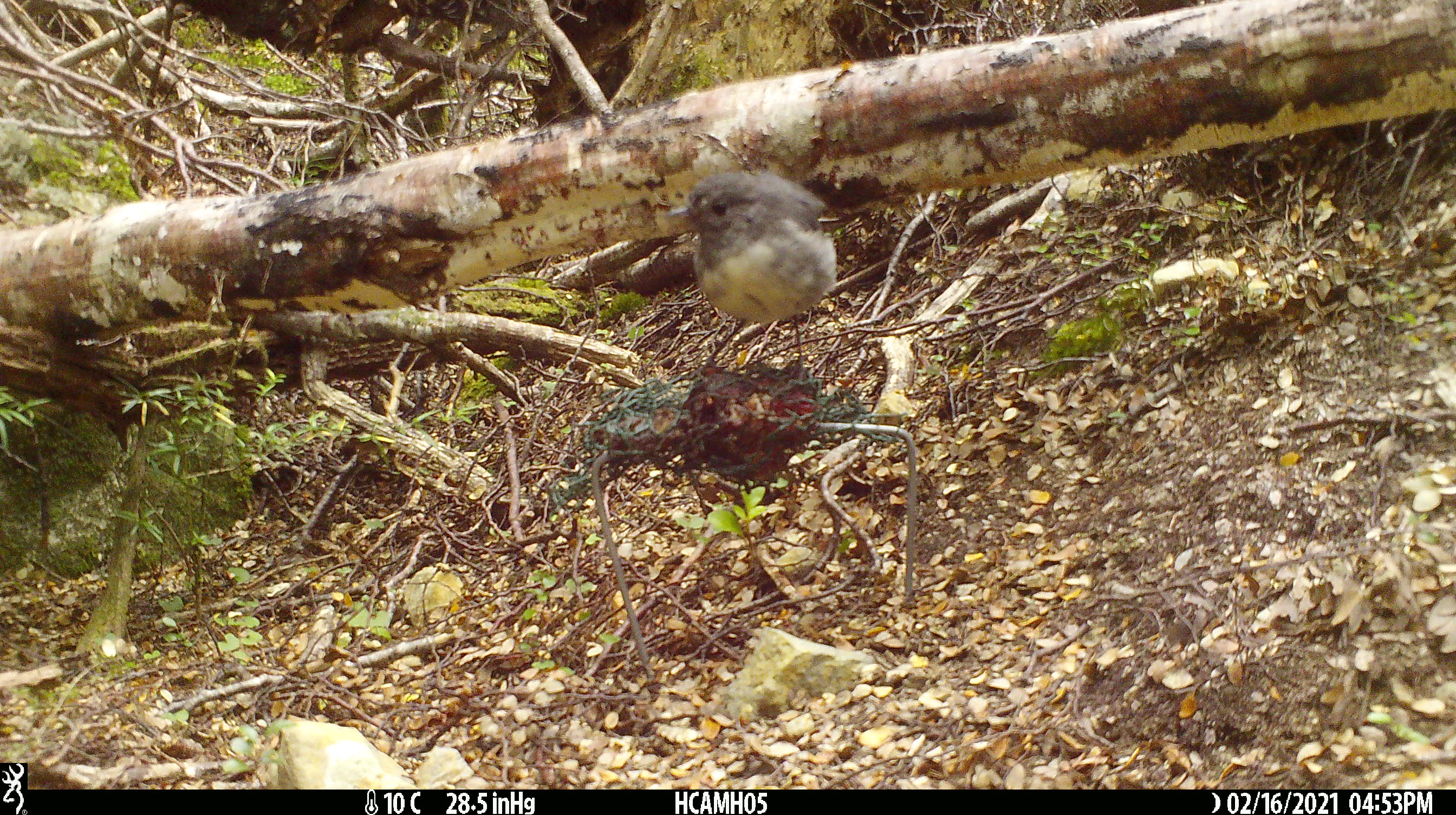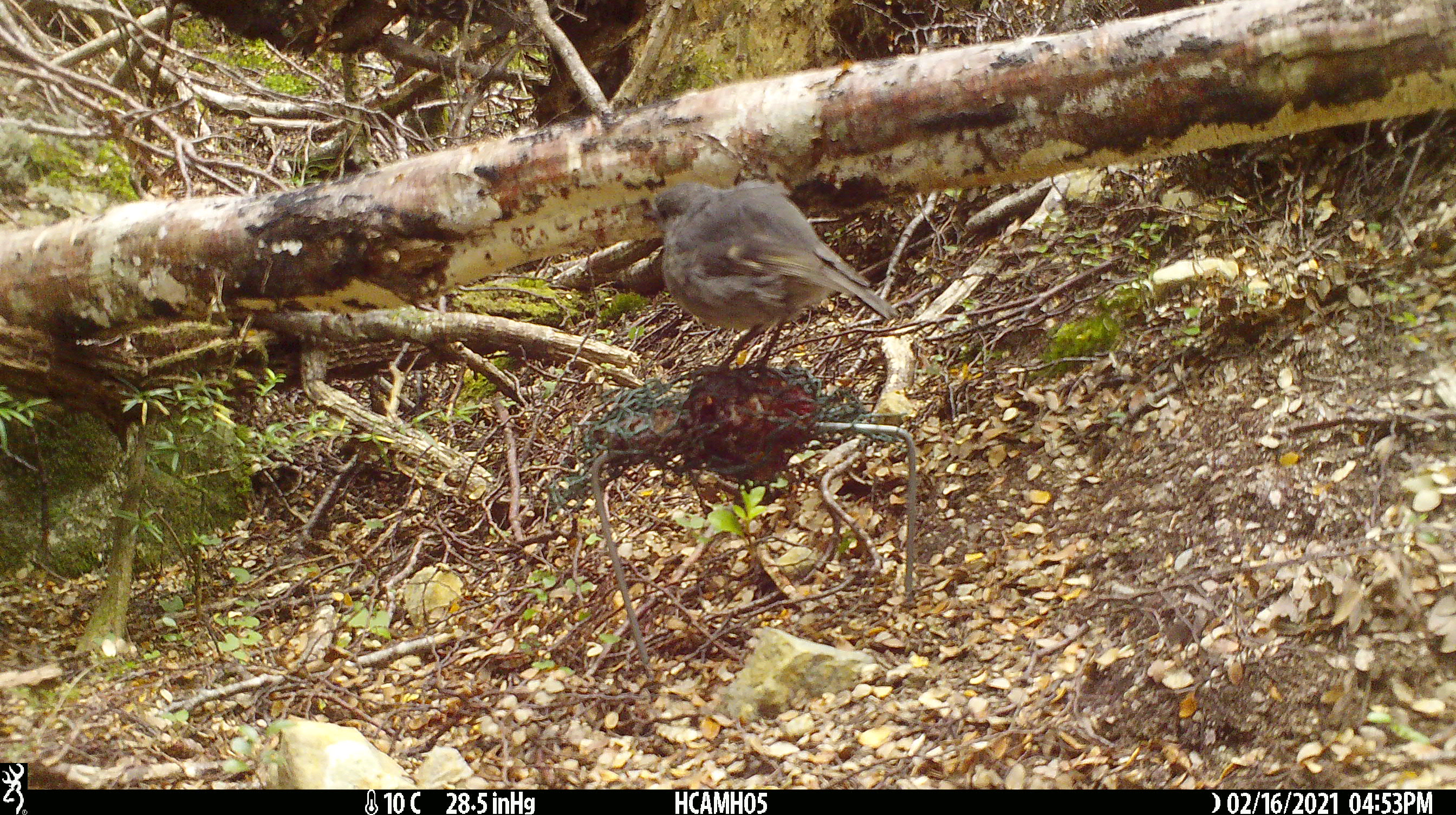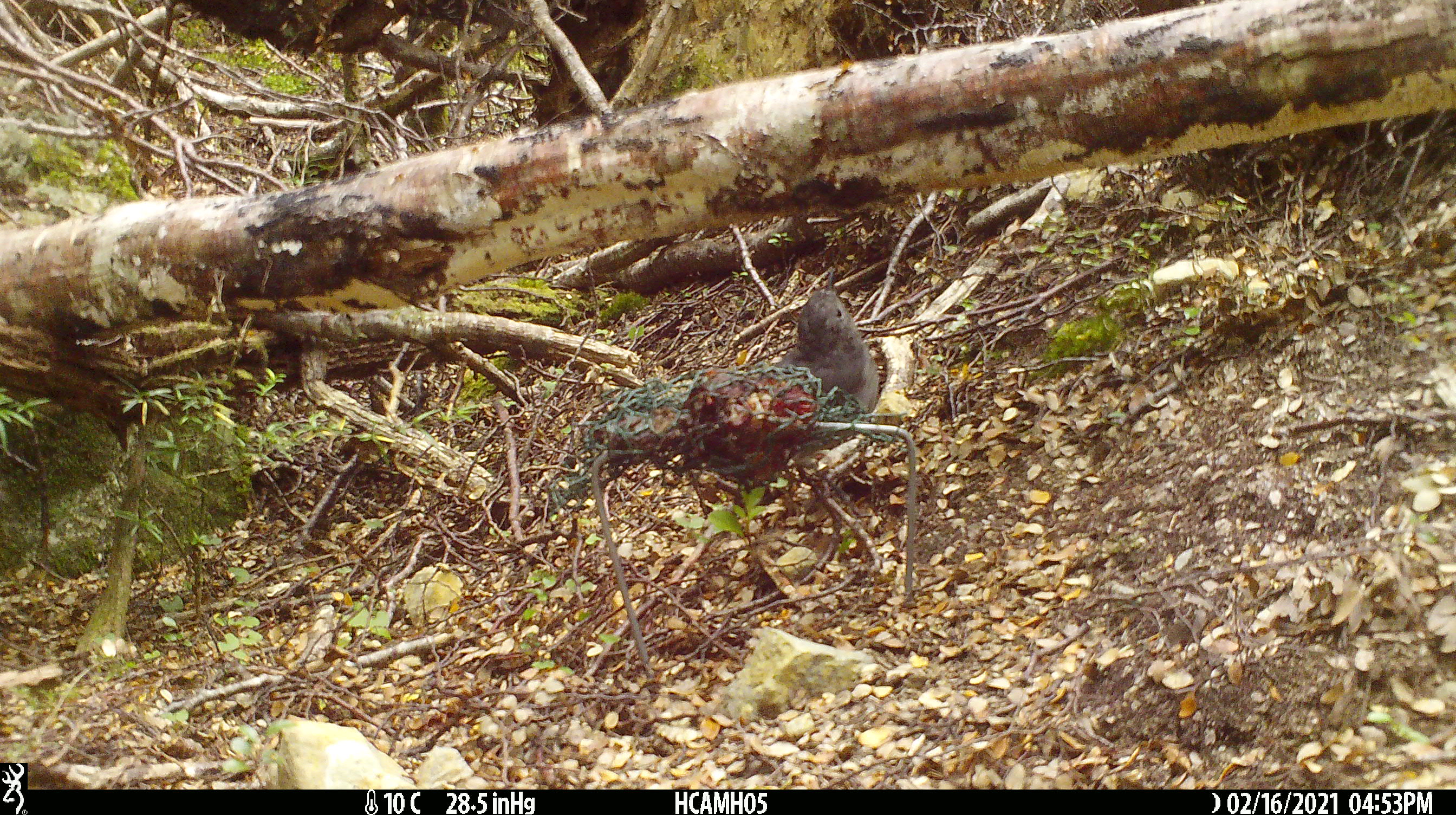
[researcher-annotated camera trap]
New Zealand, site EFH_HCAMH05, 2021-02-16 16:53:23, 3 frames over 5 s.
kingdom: Animalia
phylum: Chordata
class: Aves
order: Passeriformes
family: Petroicidae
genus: Petroica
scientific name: Petroica australis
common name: new zealand robin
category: robin